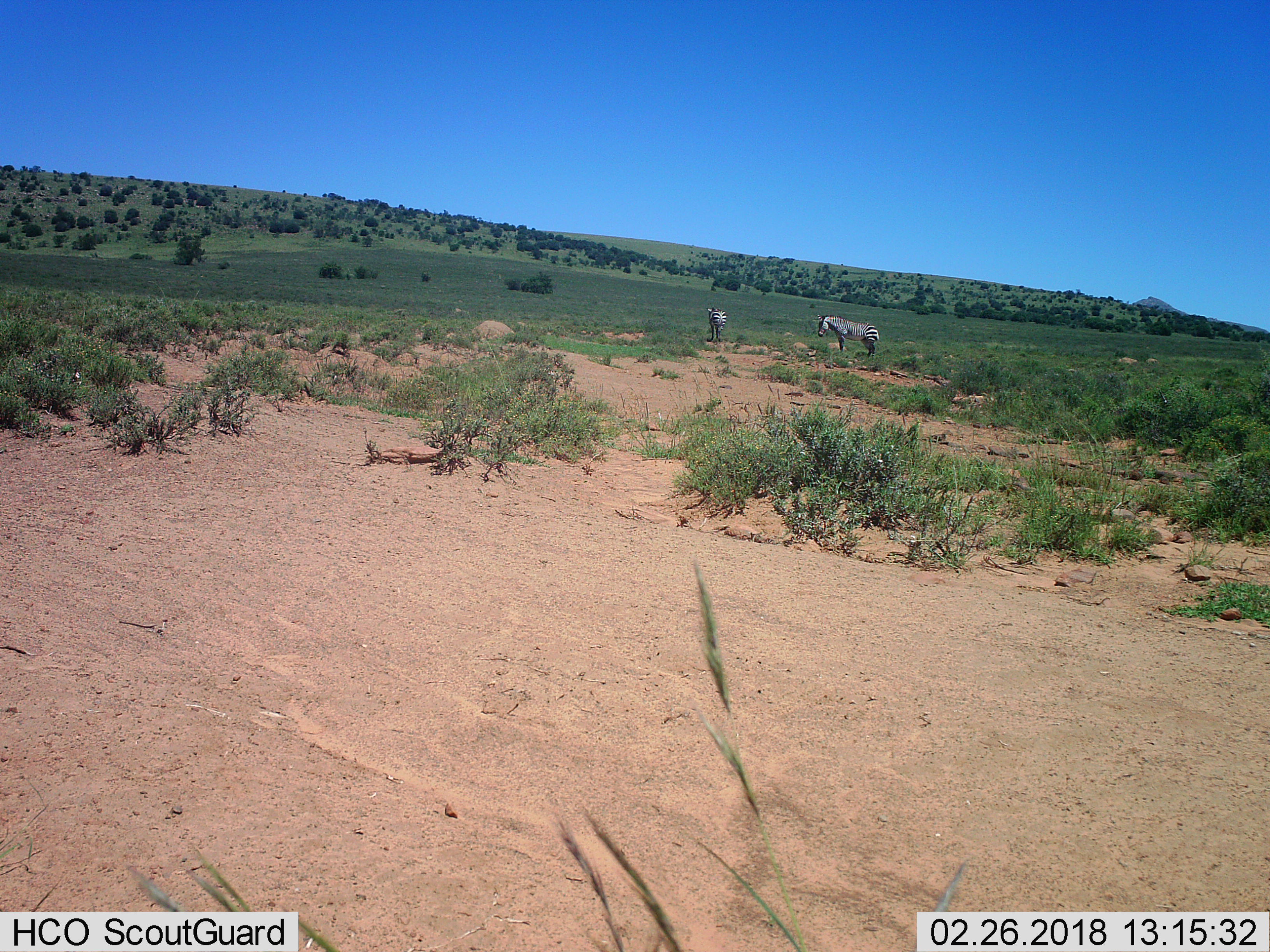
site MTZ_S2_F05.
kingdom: Animalia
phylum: Chordata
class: Mammalia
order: Perissodactyla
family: Equidae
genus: Equus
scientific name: Equus zebra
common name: mountain zebra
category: zebramountain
Zebramountain (mountain zebra) (Equus zebra), count 2. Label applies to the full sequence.